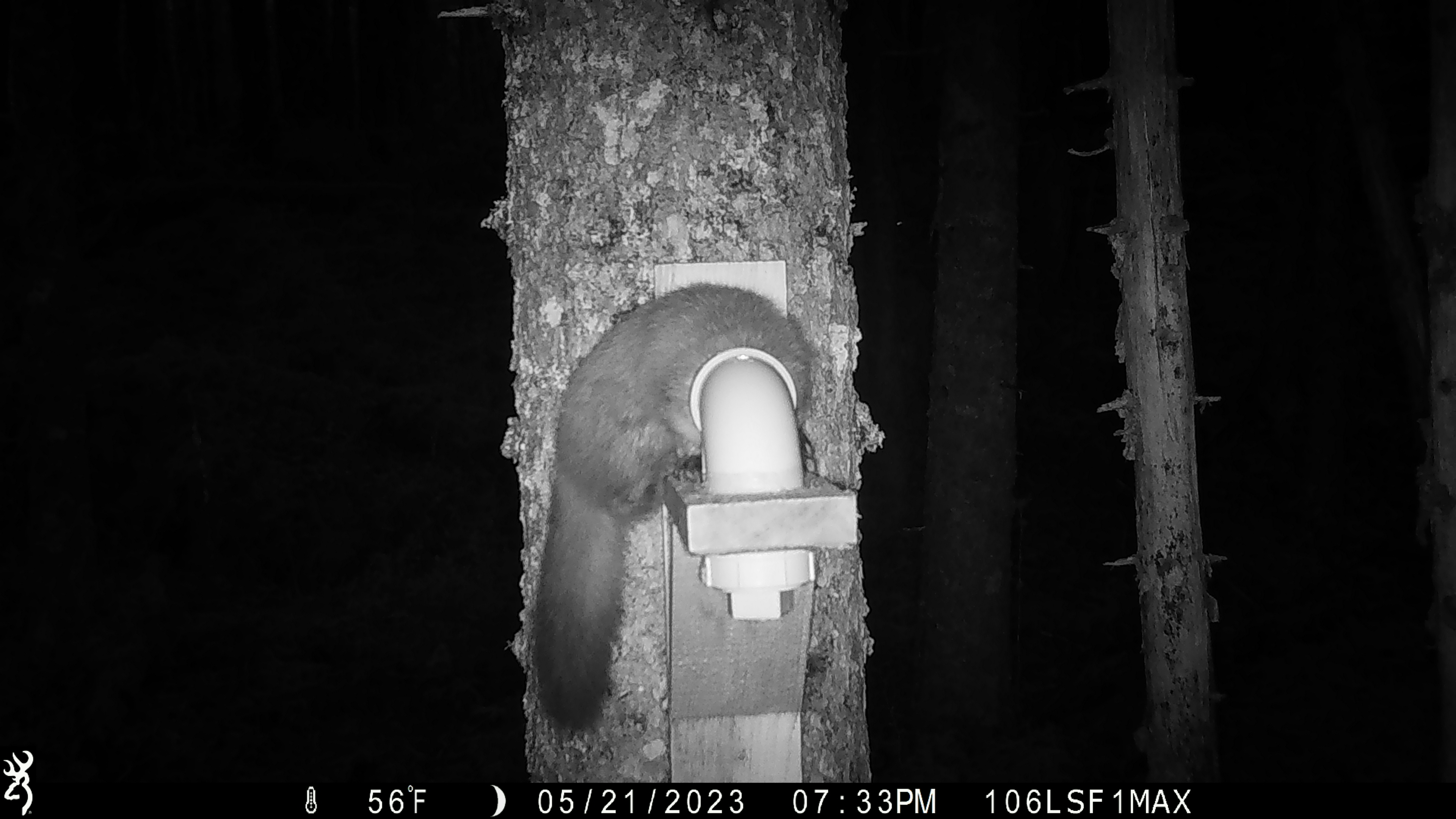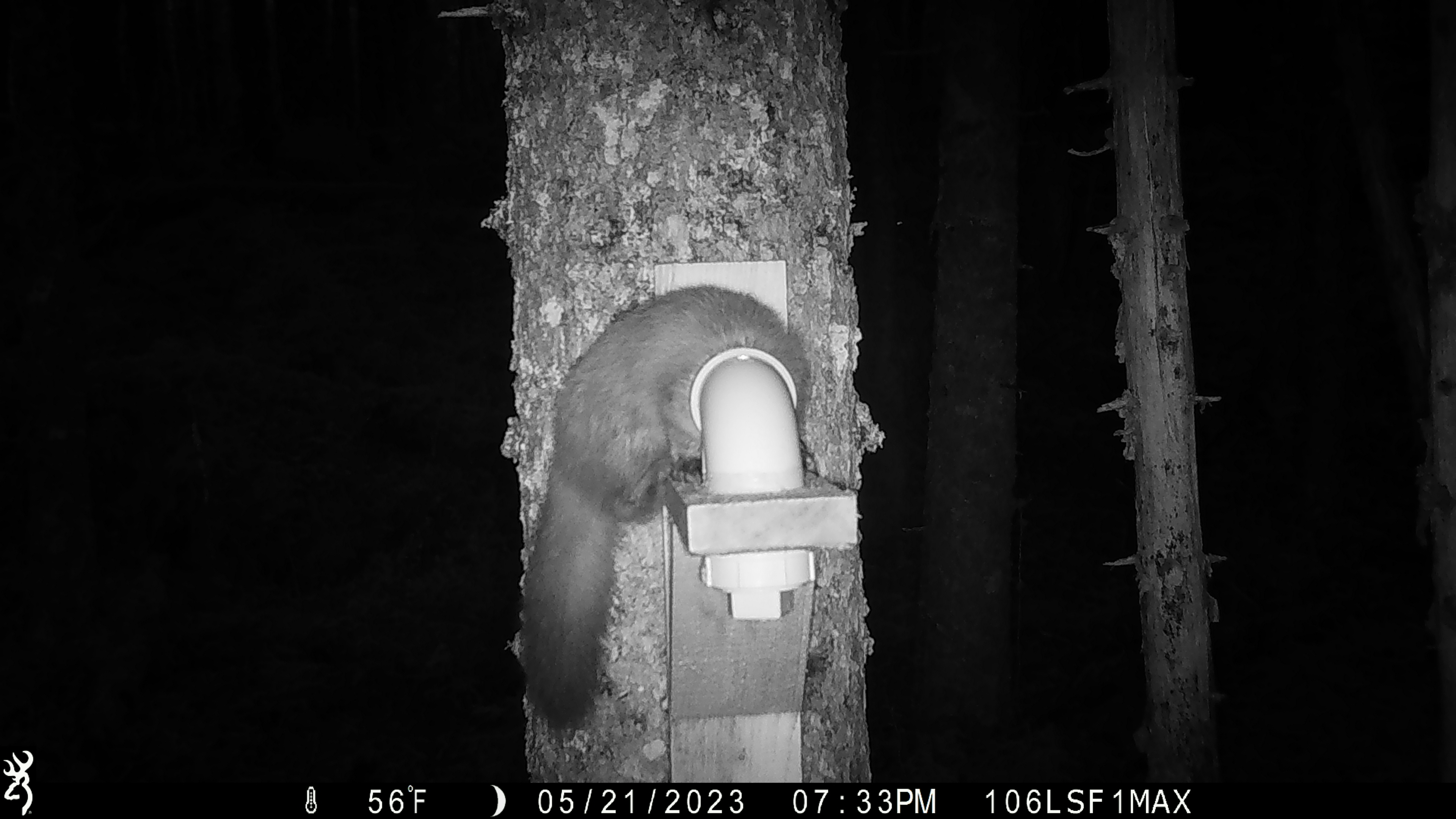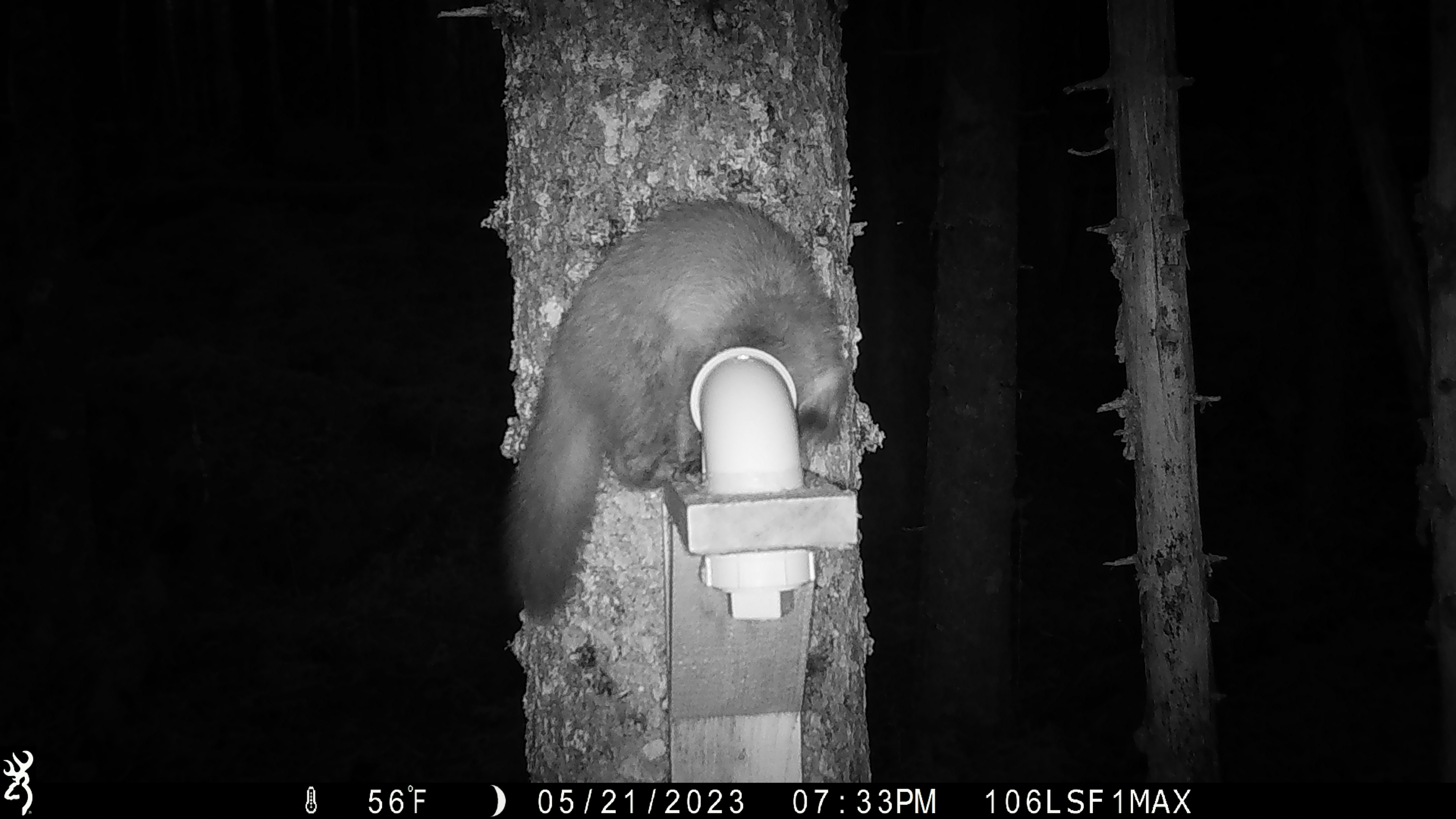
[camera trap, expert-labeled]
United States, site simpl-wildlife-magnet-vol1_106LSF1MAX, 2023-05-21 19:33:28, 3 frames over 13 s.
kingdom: Animalia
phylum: Chordata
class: Mammalia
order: Carnivora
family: Mustelidae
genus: Martes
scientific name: Martes americana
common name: american marten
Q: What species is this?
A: American marten (Martes americana).